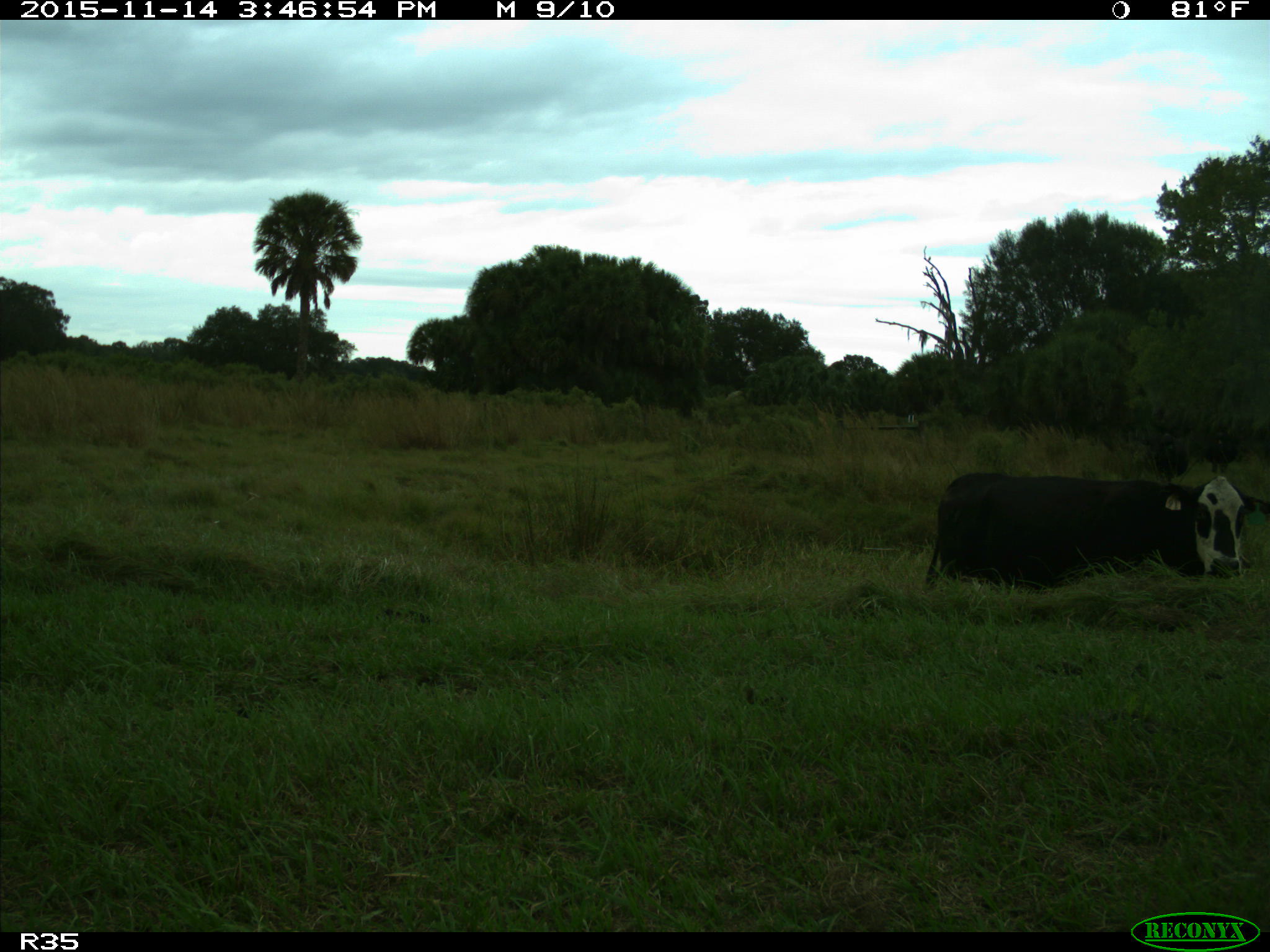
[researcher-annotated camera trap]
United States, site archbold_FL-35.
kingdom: Animalia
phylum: Chordata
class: Mammalia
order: Artiodactyla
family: Bovidae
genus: Bos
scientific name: Bos taurus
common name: domestic cow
Bos taurus (domestic cow).